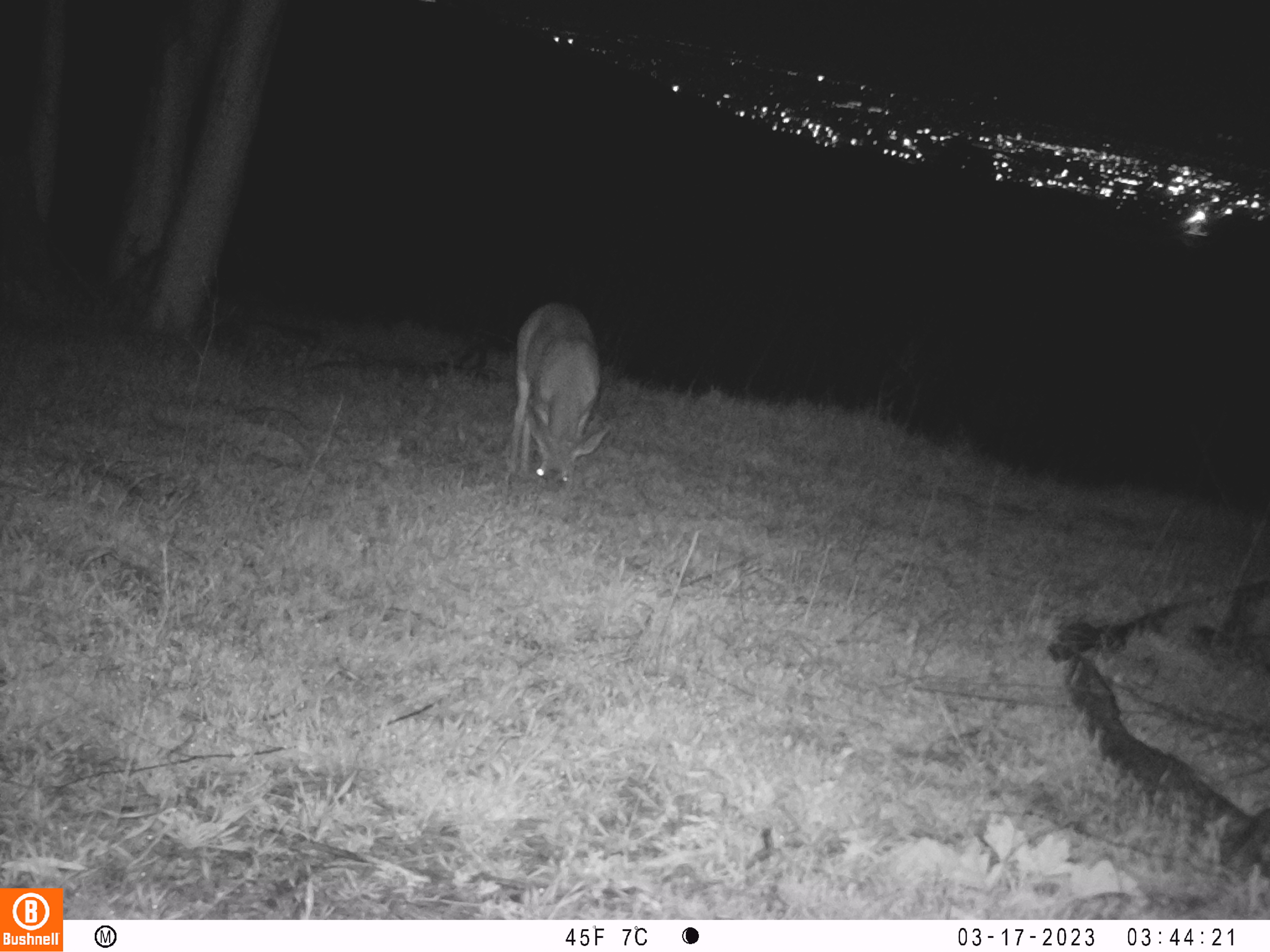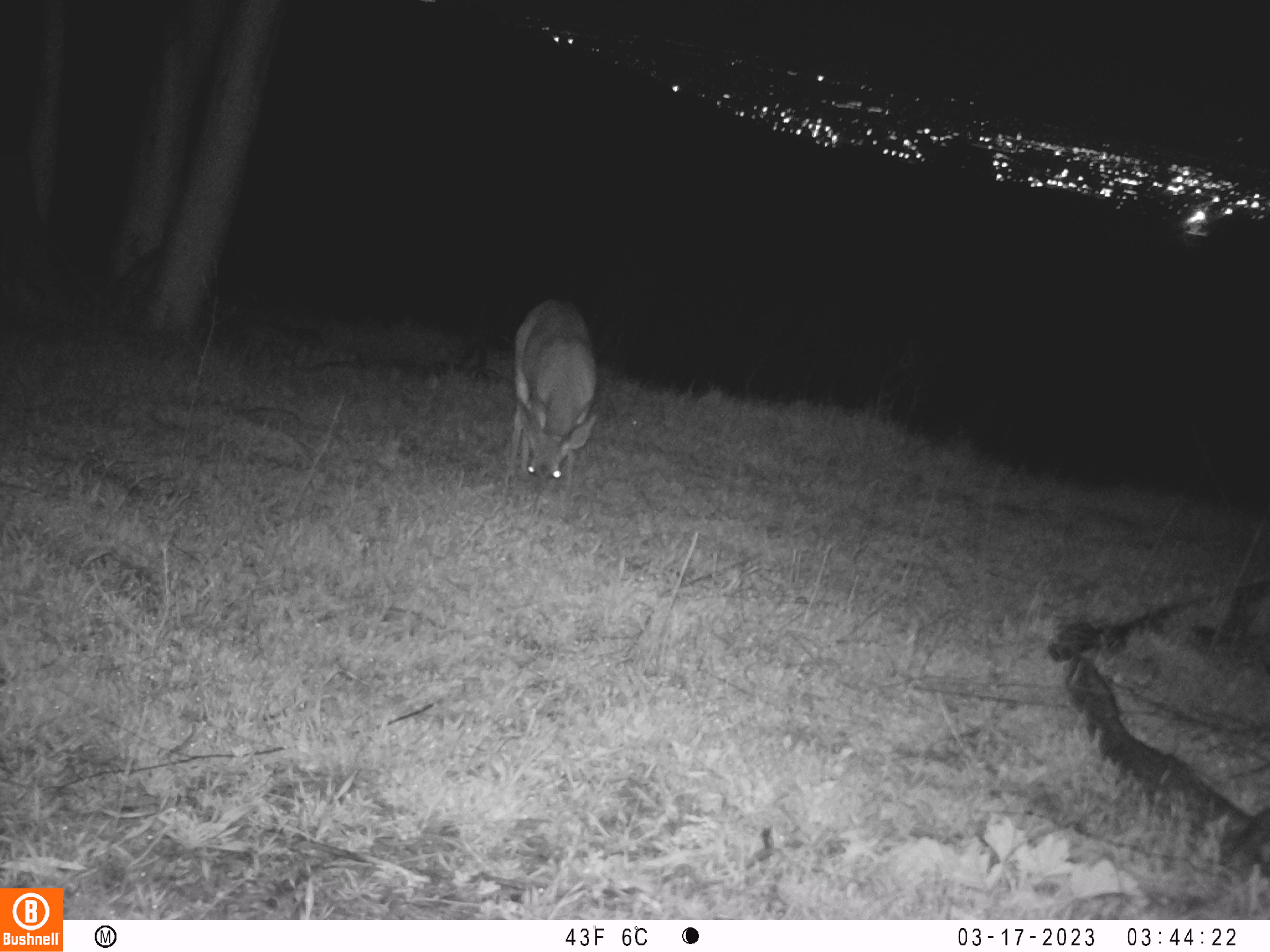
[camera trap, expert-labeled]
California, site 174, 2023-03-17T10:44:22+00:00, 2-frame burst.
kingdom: Animalia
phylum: Chordata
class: Mammalia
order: Artiodactyla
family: Cervidae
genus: Odocoileus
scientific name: Odocoileus hemionus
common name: mule deer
Mule deer (Odocoileus hemionus).